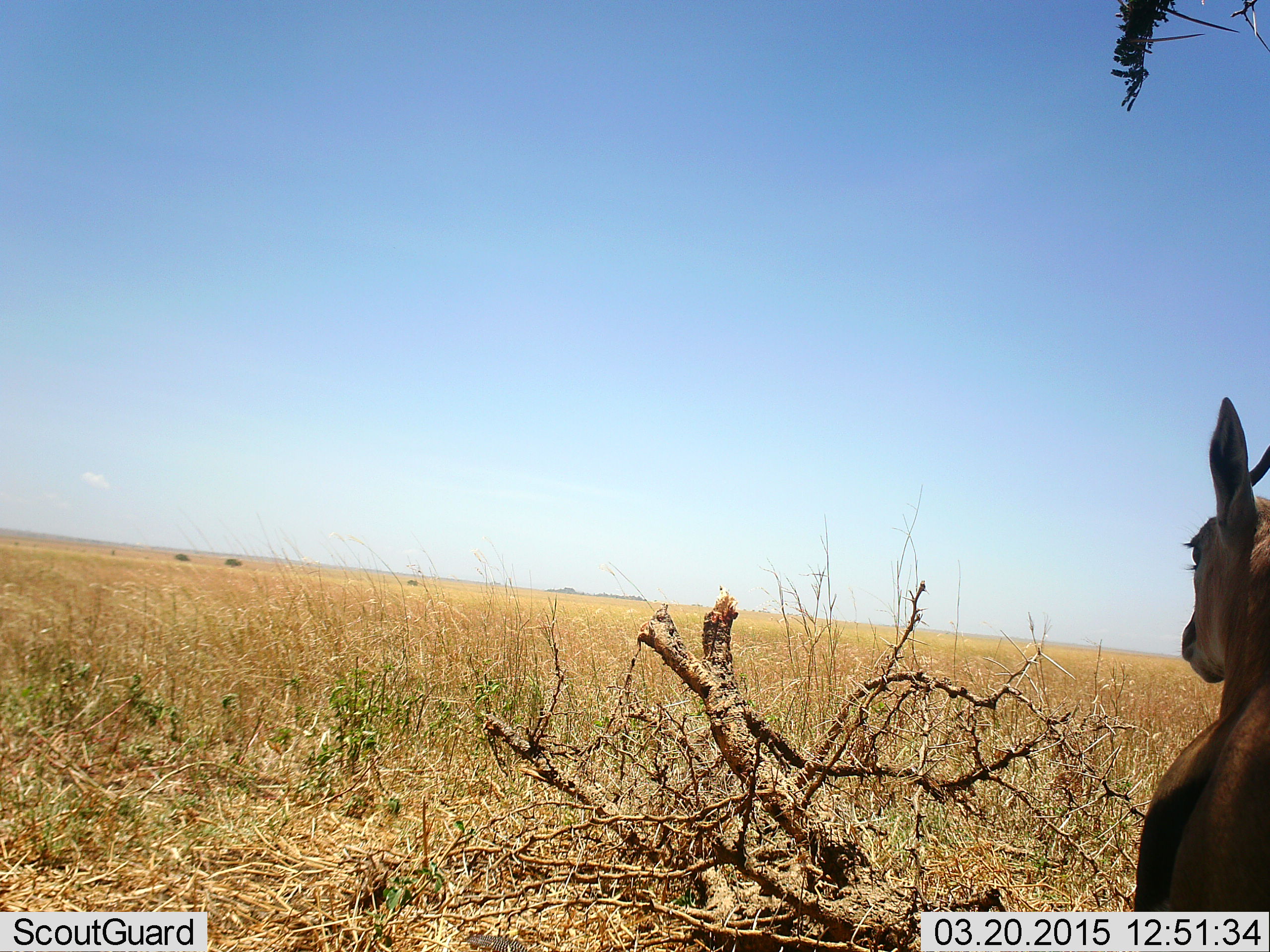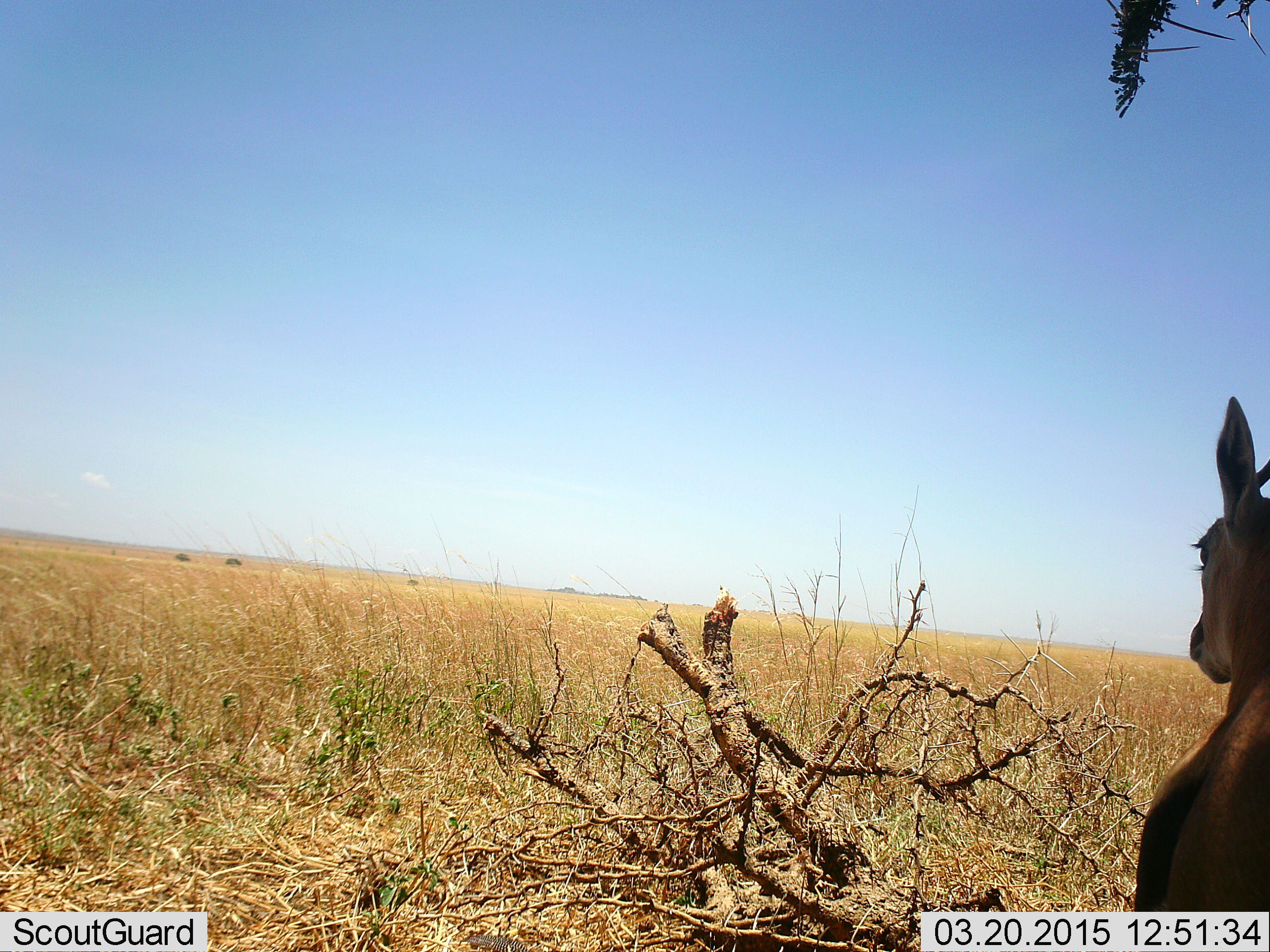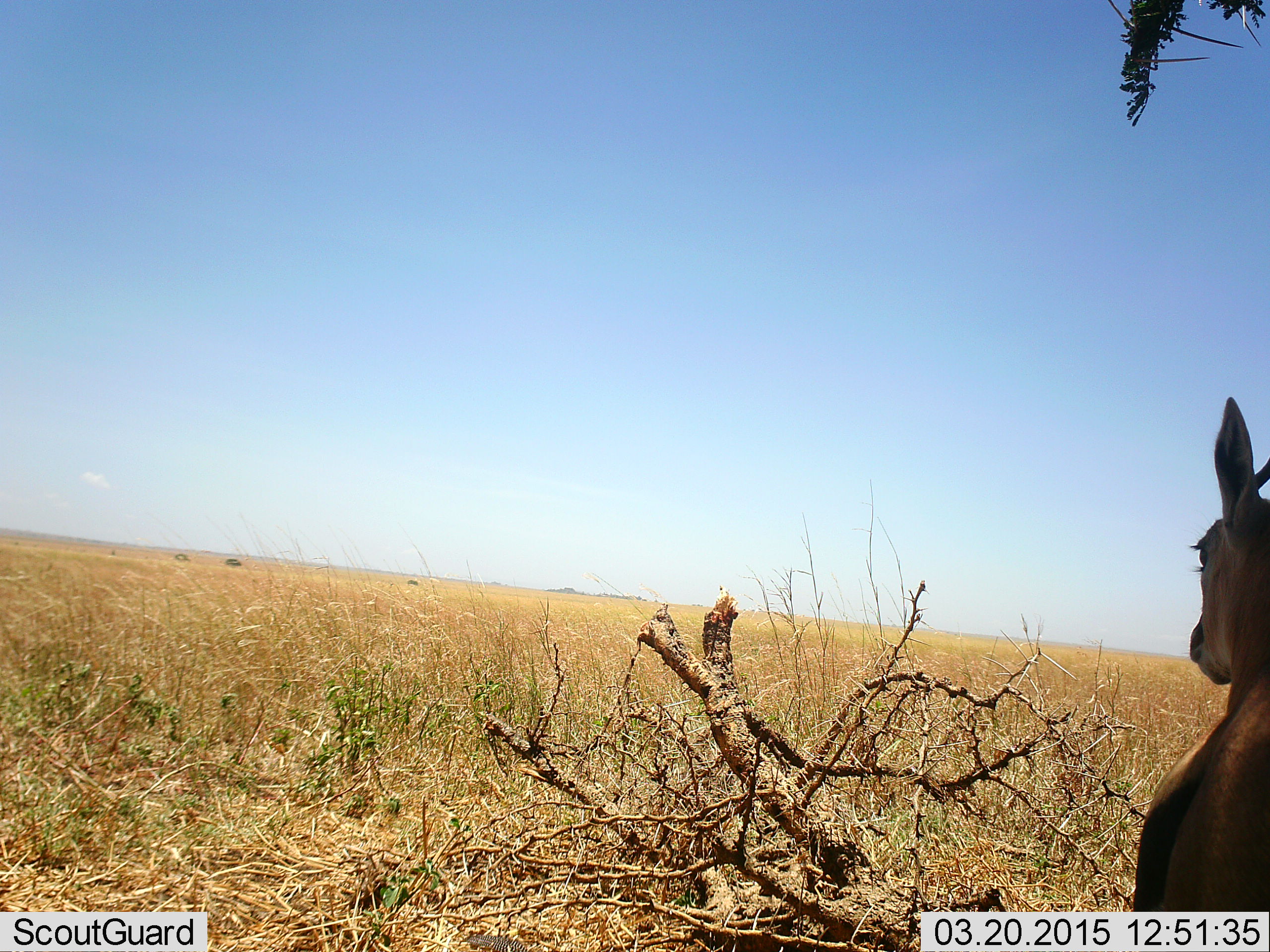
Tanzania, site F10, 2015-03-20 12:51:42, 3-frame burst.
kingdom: Animalia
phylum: Chordata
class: Mammalia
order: Artiodactyla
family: Bovidae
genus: Eudorcas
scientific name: Eudorcas thomsonii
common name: thomson's gazelle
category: gazellethomsons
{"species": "gazellethomsons (thomson's gazelle) (Eudorcas thomsonii)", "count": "1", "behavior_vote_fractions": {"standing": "82%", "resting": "0%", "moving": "18%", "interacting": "0%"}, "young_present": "0%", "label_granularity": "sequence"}